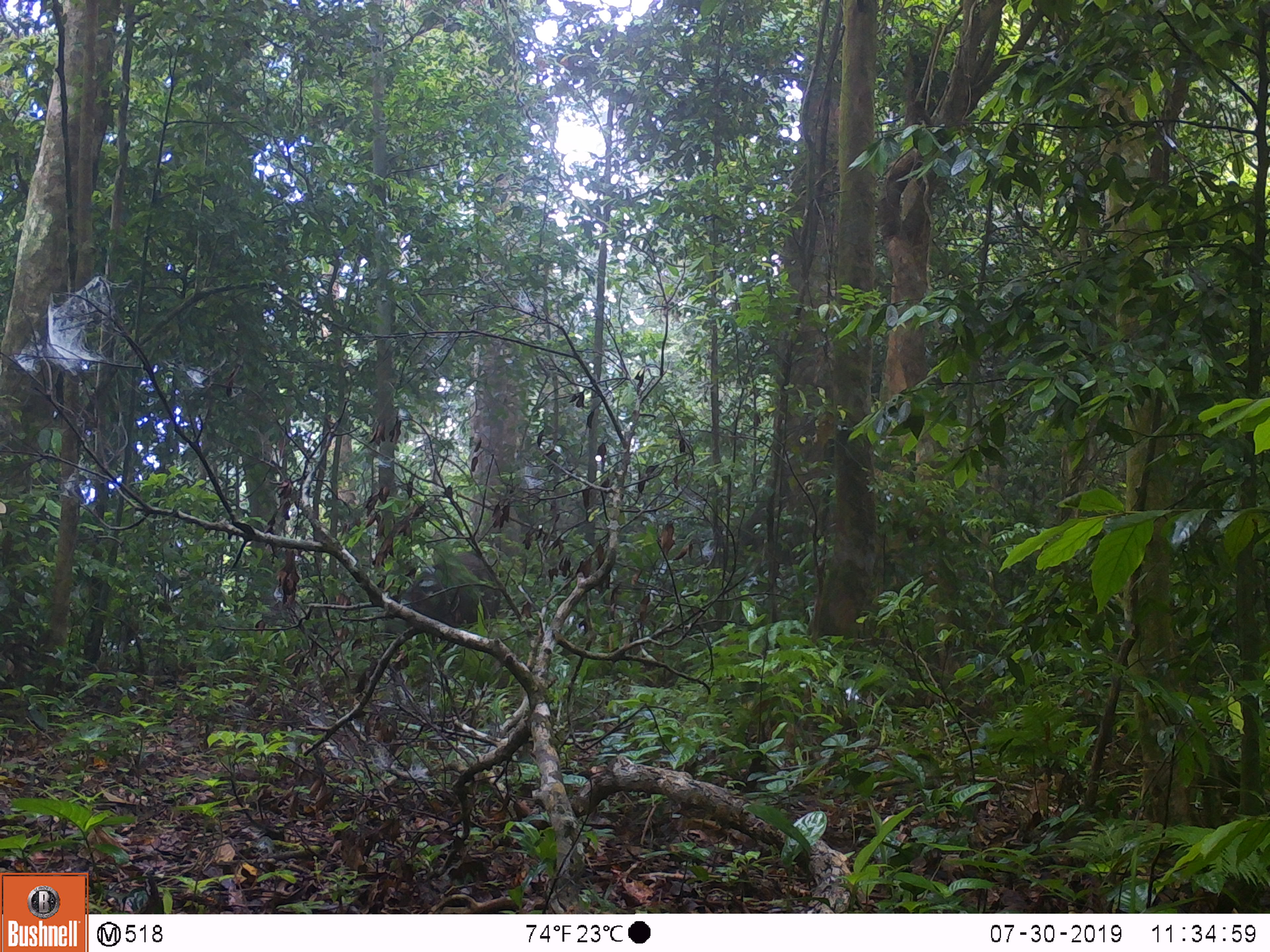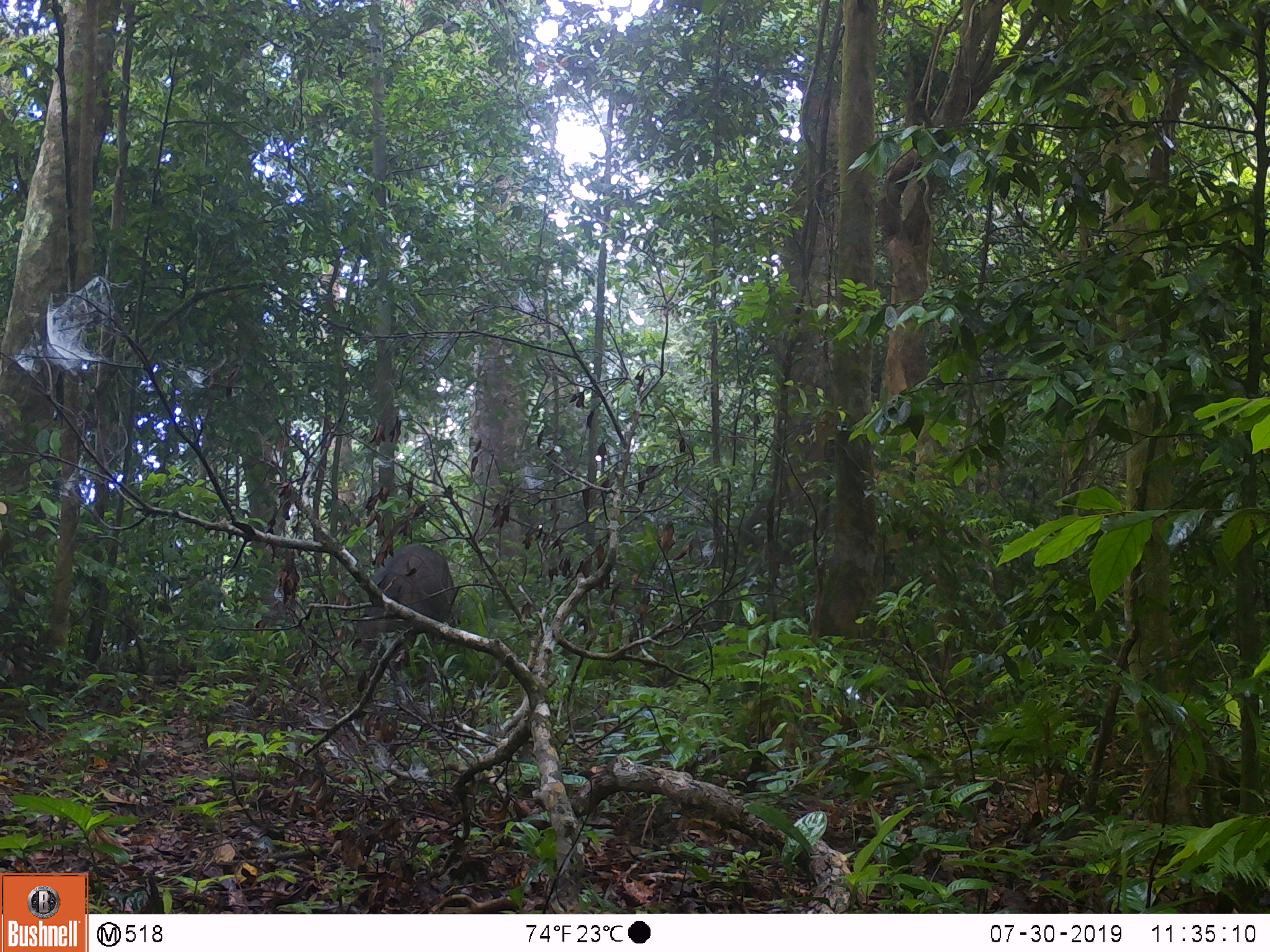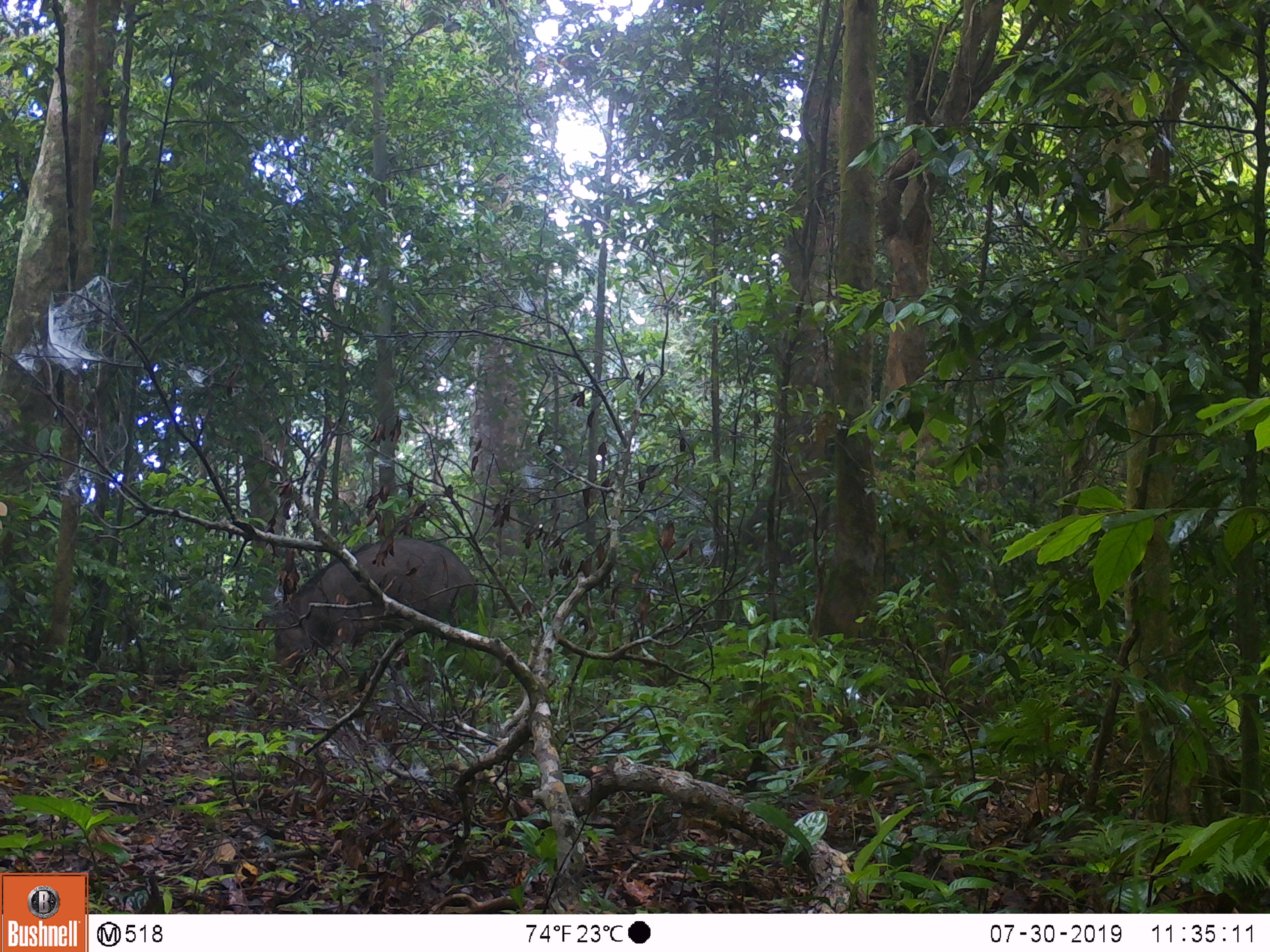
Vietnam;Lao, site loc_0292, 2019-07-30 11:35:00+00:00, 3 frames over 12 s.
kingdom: Animalia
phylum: Chordata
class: Mammalia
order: Artiodactyla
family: Suidae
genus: Sus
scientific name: Sus scrofa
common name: eurasian wild pig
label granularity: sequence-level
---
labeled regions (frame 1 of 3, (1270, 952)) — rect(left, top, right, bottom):
eurasian wild pig: rect(381, 547, 500, 639)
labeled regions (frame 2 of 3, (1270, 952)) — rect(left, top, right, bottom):
eurasian wild pig: rect(348, 541, 457, 673)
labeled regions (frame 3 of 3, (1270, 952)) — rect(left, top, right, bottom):
eurasian wild pig: rect(255, 537, 480, 680)